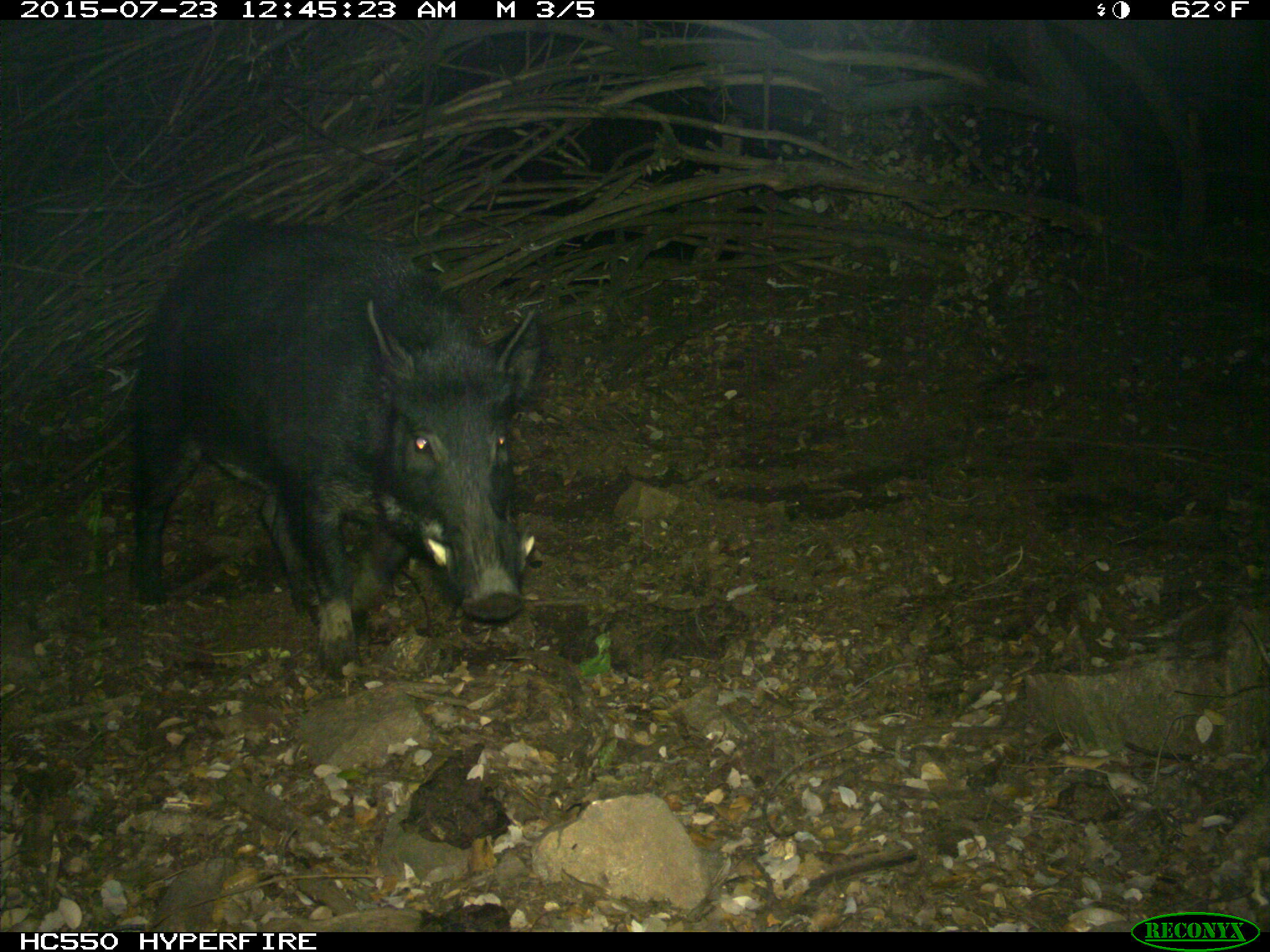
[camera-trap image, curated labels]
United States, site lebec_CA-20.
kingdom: Animalia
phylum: Chordata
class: Mammalia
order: Artiodactyla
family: Suidae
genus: Sus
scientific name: Sus scrofa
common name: wild boar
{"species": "Sus scrofa (wild boar)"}